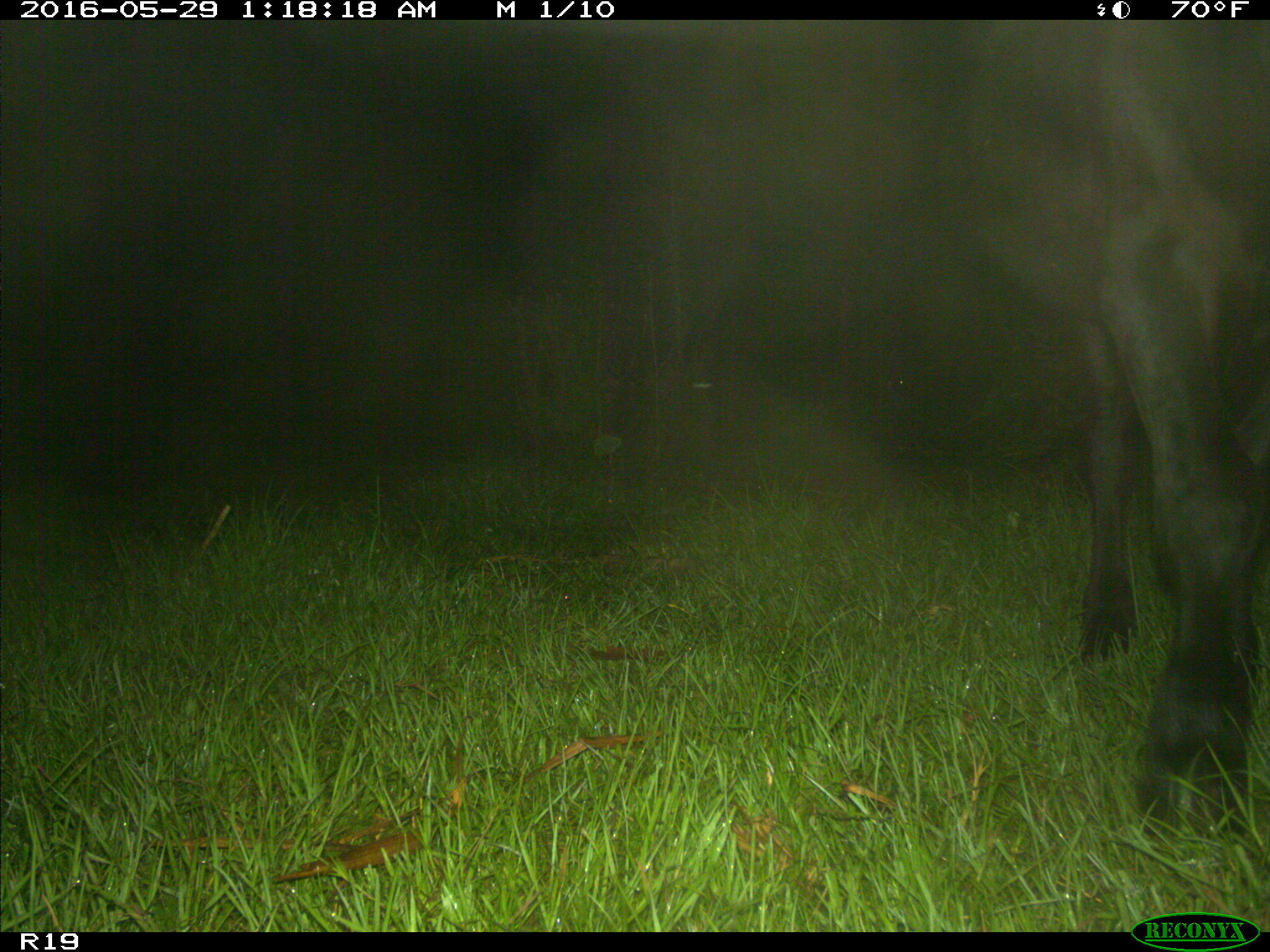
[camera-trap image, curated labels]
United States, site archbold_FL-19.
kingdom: Animalia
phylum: Chordata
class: Mammalia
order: Artiodactyla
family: Bovidae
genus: Bos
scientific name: Bos taurus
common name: domestic cow